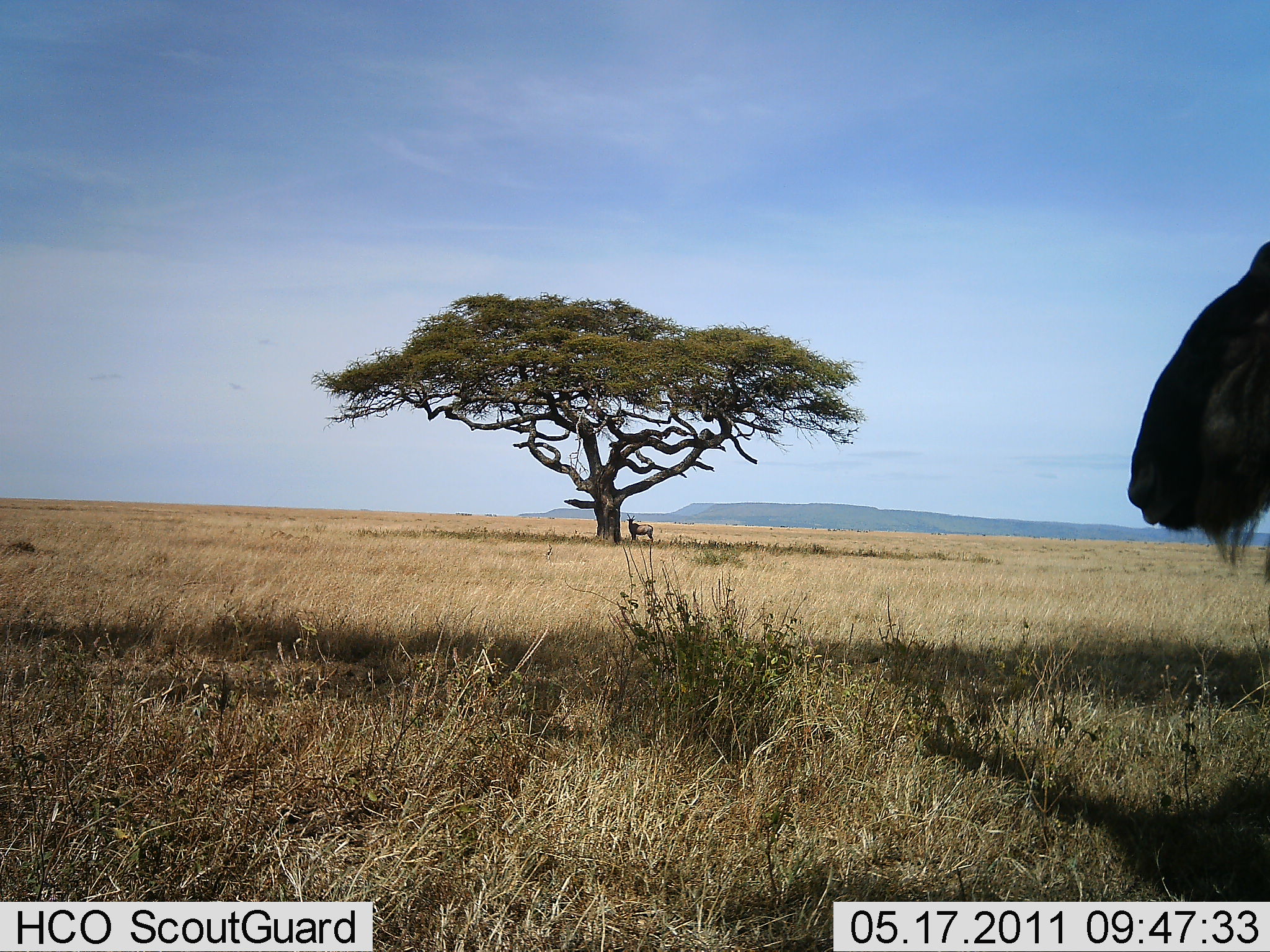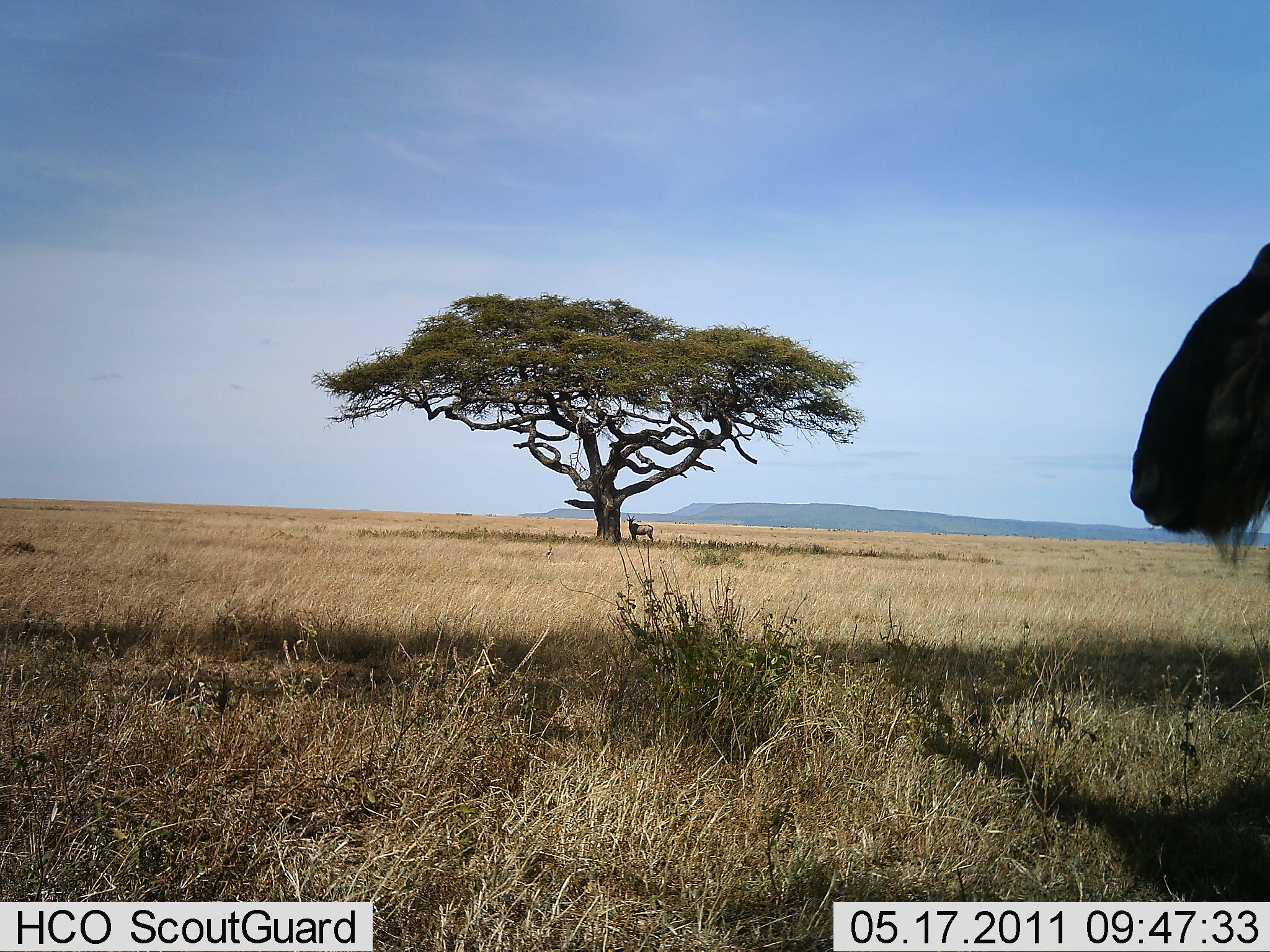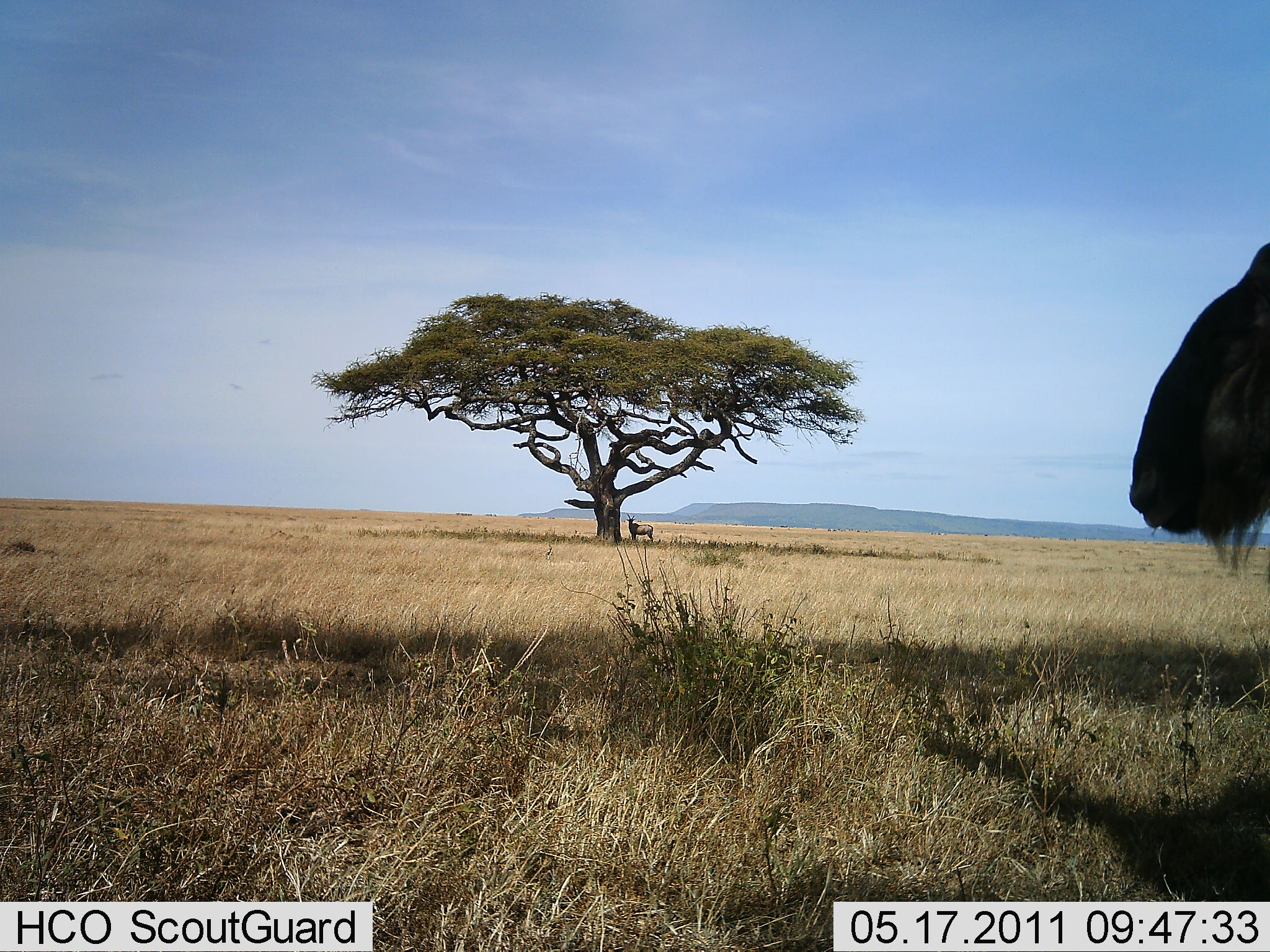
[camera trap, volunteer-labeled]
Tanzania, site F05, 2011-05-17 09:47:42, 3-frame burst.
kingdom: Animalia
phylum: Chordata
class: Mammalia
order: Artiodactyla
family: Bovidae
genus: Connochaetes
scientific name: Connochaetes taurinus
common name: blue wildebeest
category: wildebeest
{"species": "wildebeest (blue wildebeest) (Connochaetes taurinus)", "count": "1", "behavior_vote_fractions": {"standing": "88%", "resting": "0%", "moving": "6%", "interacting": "0%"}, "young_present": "0%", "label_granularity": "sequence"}